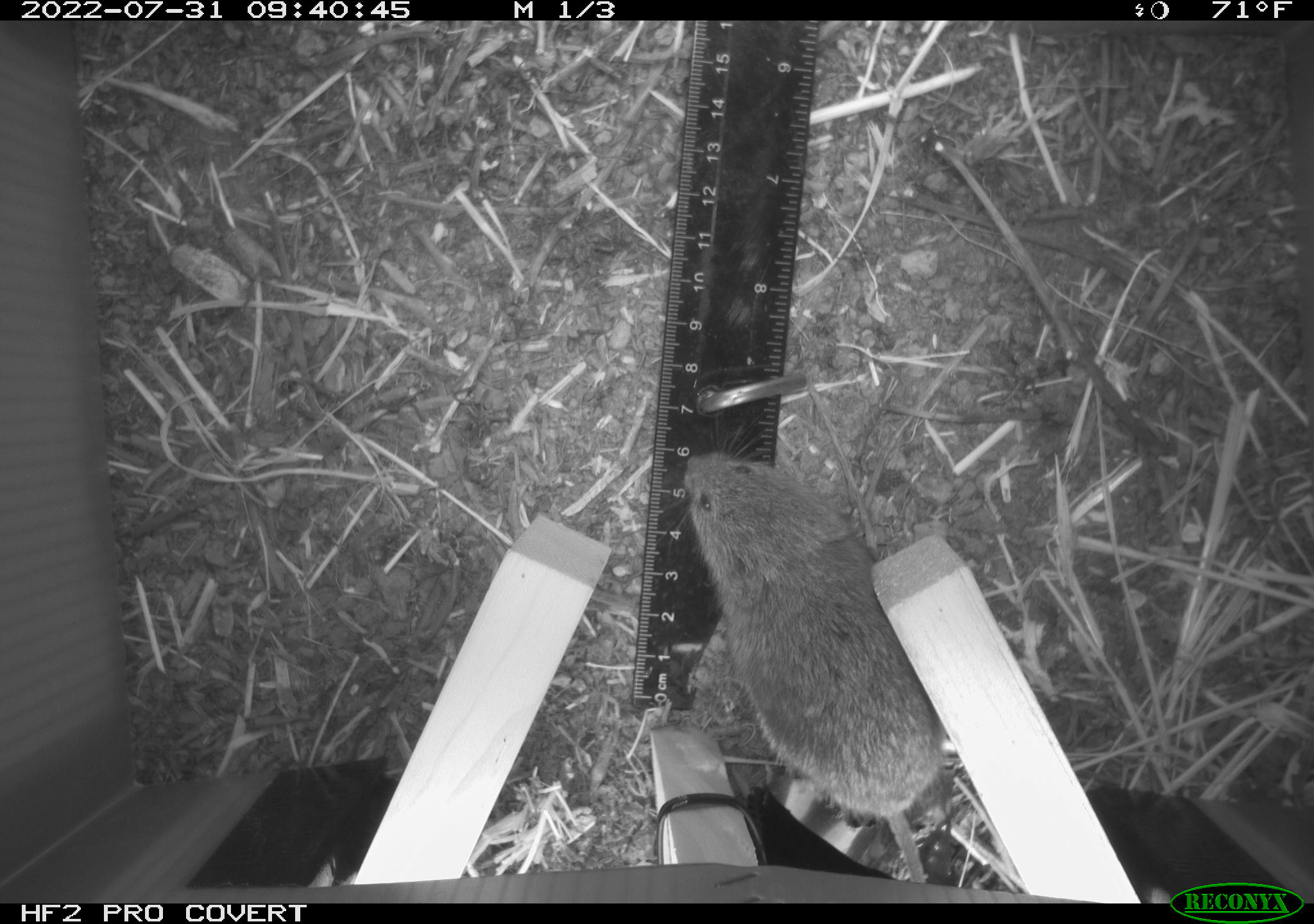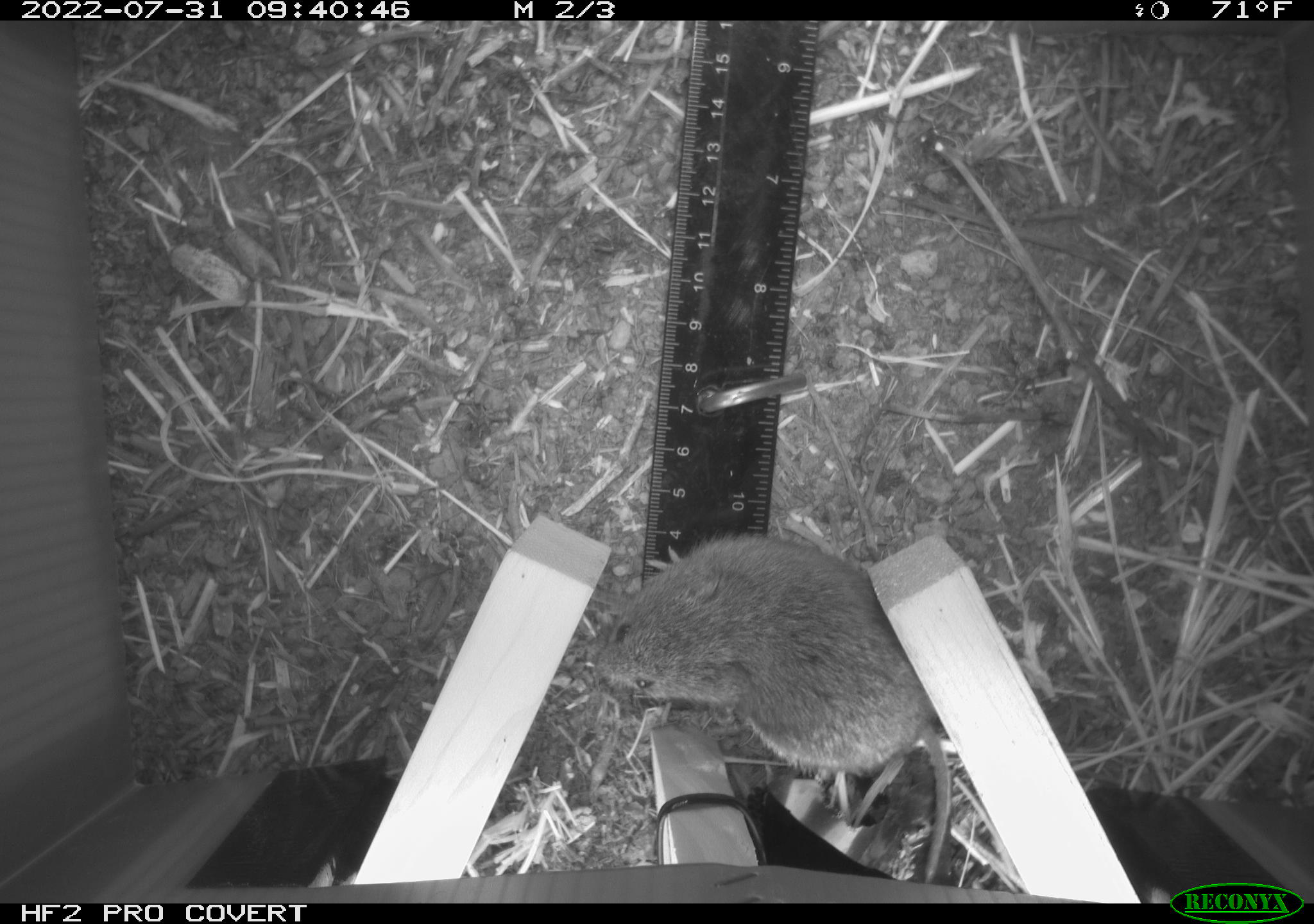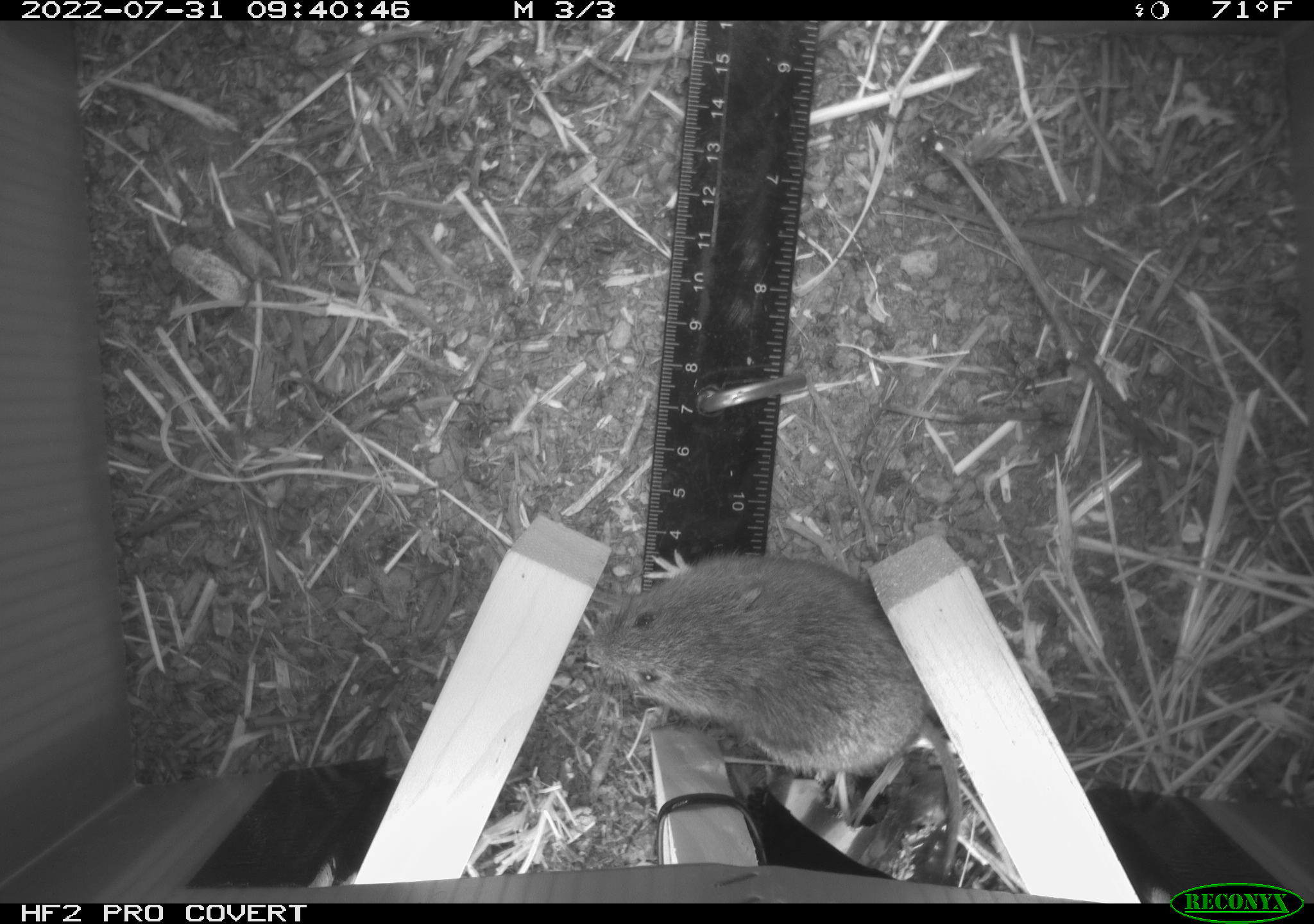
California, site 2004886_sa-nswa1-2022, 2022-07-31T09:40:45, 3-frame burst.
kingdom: Animalia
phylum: Chordata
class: Mammalia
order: Rodentia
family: Cricetidae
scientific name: Cricetidae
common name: hamsters, voles, lemmings, and allies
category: cricetidae family